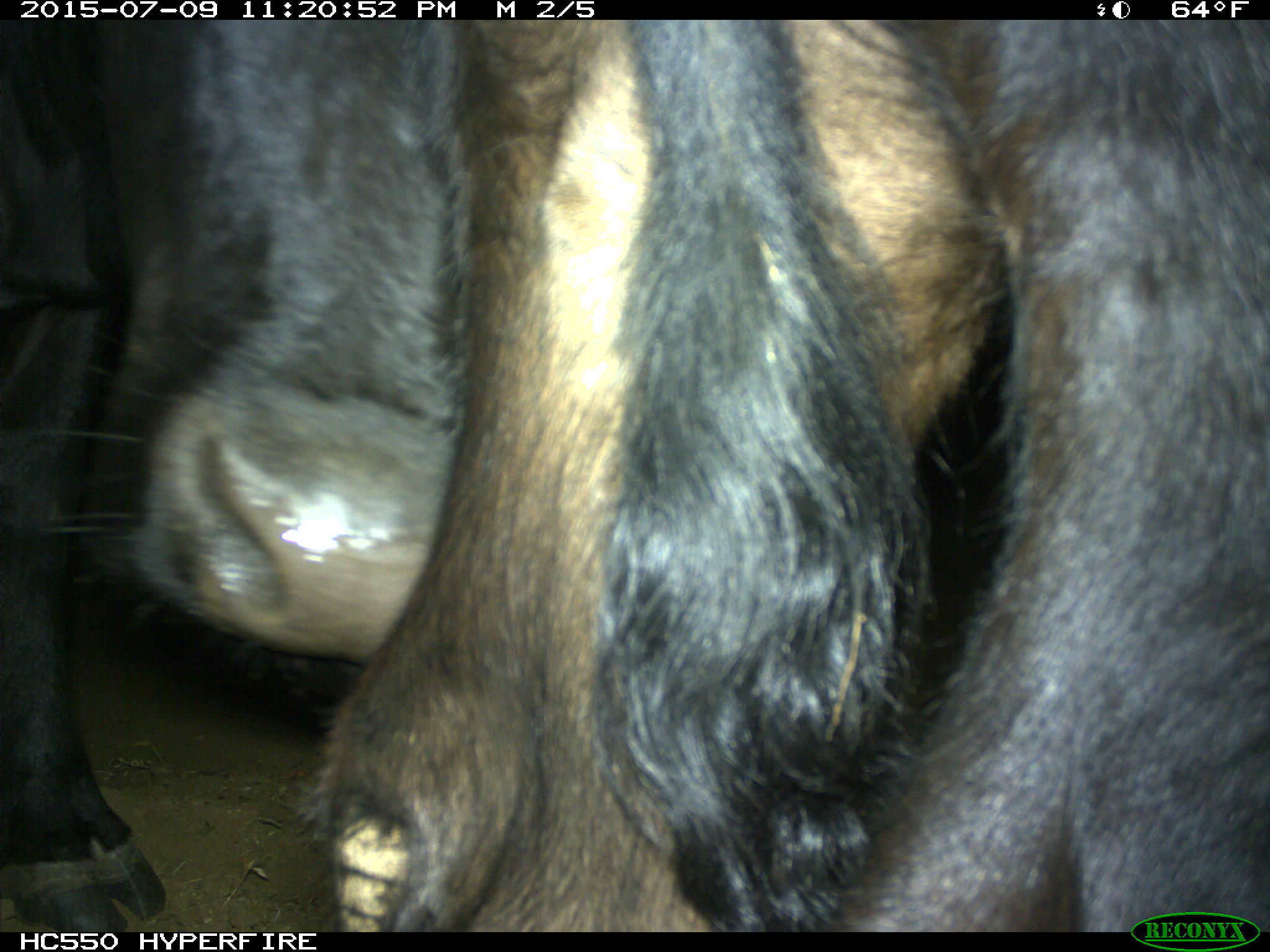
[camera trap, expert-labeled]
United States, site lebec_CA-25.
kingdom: Animalia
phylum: Chordata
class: Mammalia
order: Artiodactyla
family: Bovidae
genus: Bos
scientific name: Bos taurus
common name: domestic cow